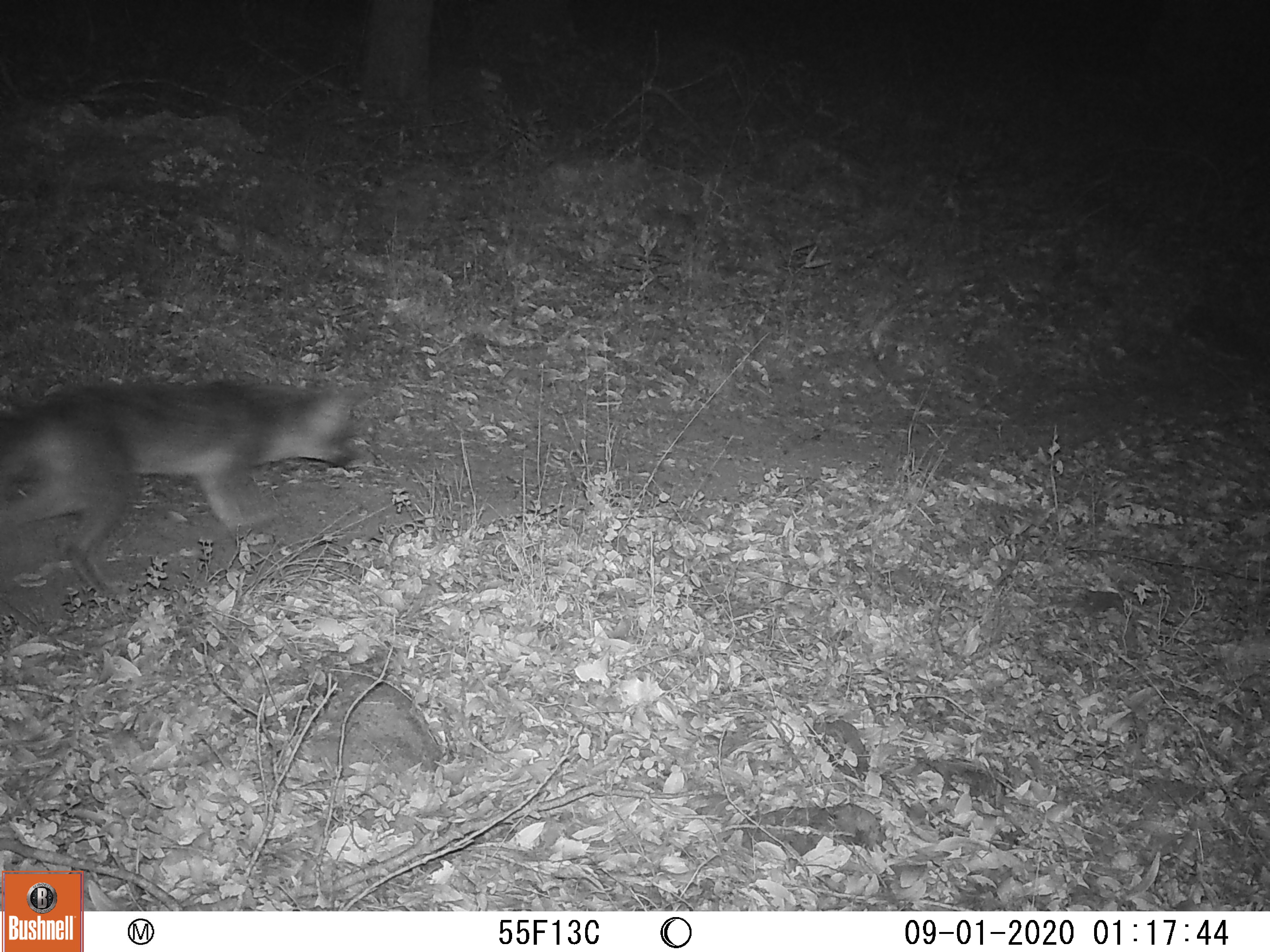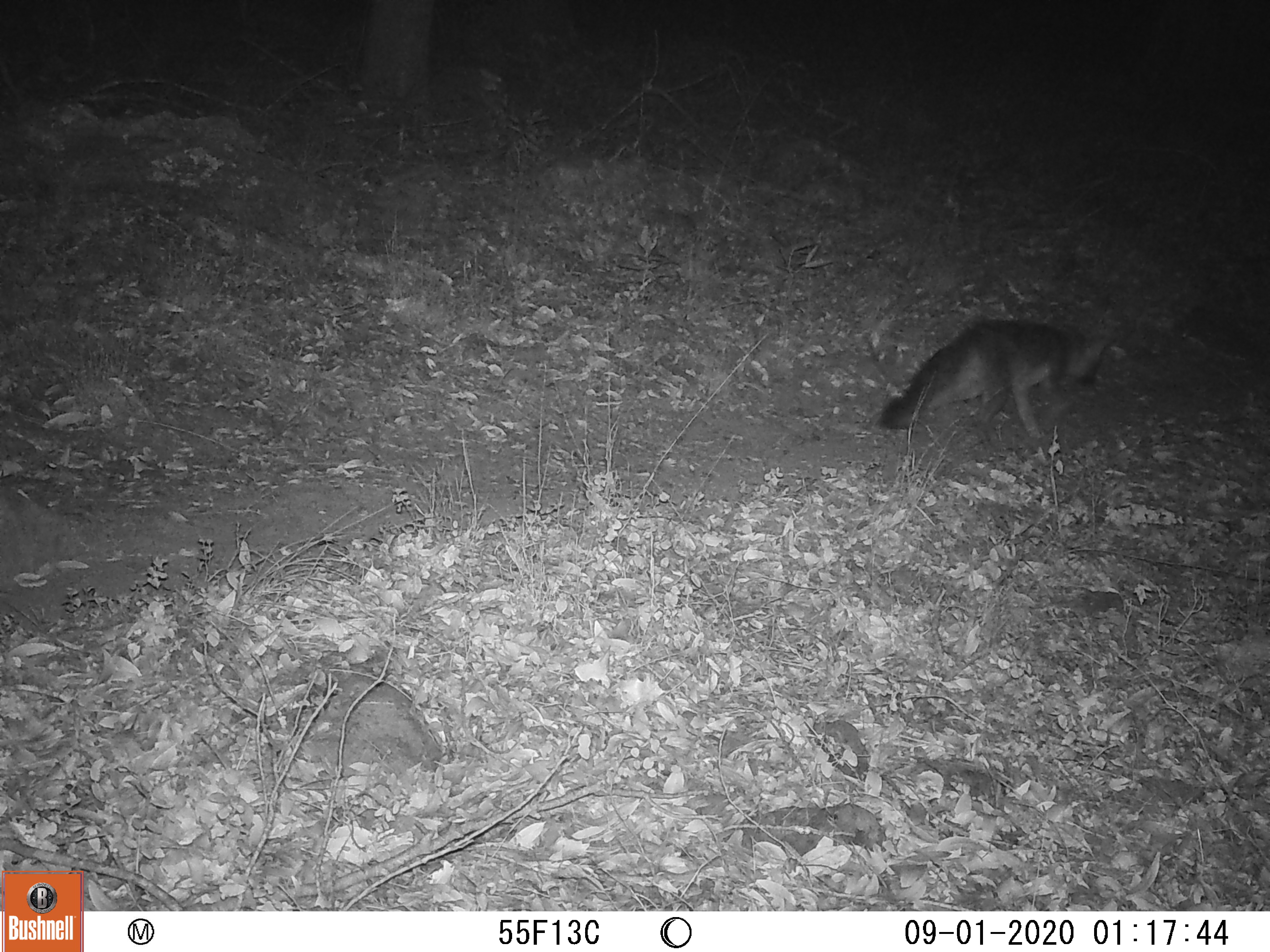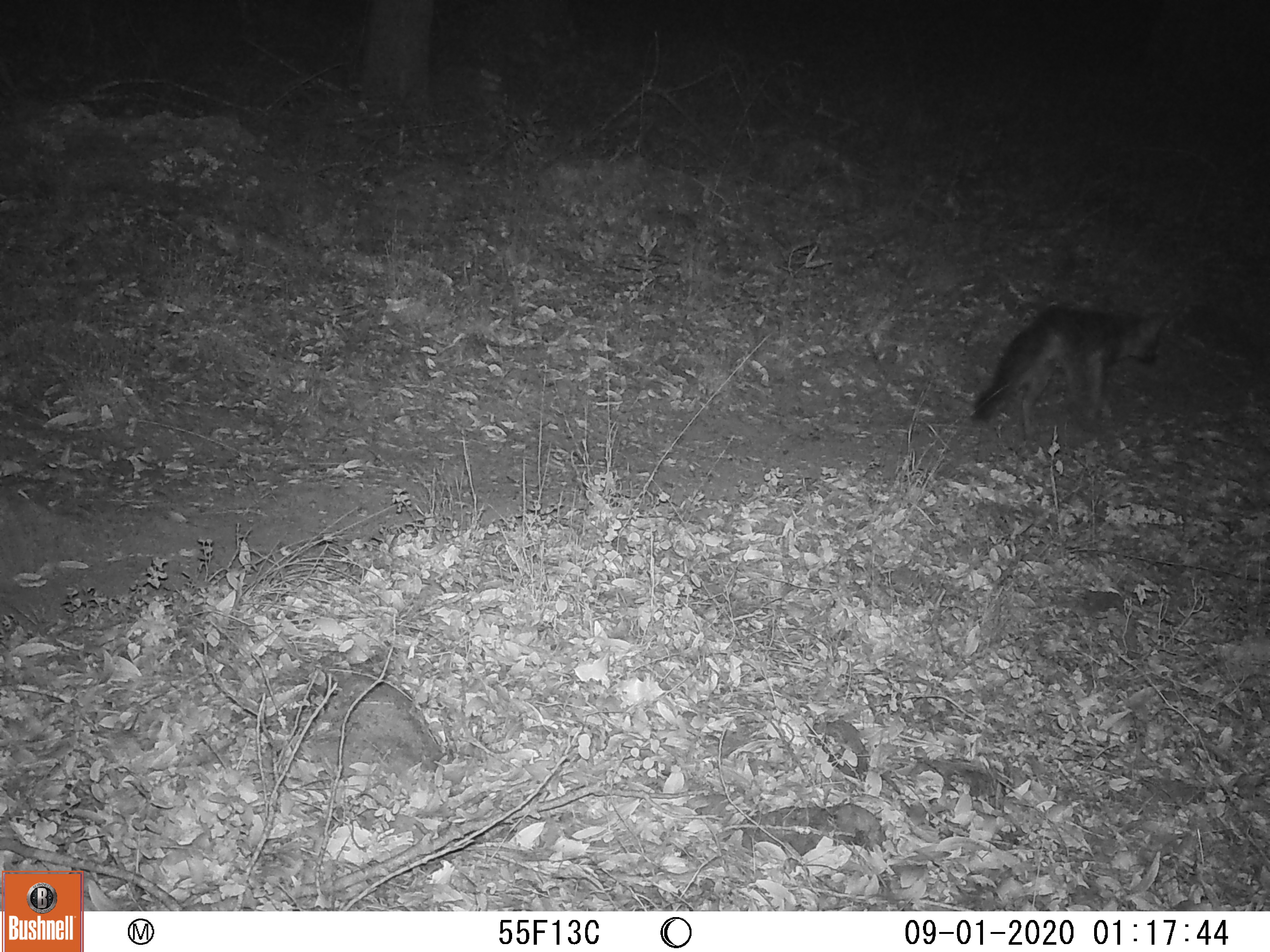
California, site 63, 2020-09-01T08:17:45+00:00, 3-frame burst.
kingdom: Animalia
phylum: Chordata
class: Mammalia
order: Carnivora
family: Canidae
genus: Urocyon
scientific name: Urocyon cinereoargenteus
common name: gray fox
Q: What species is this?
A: Gray fox (Urocyon cinereoargenteus).